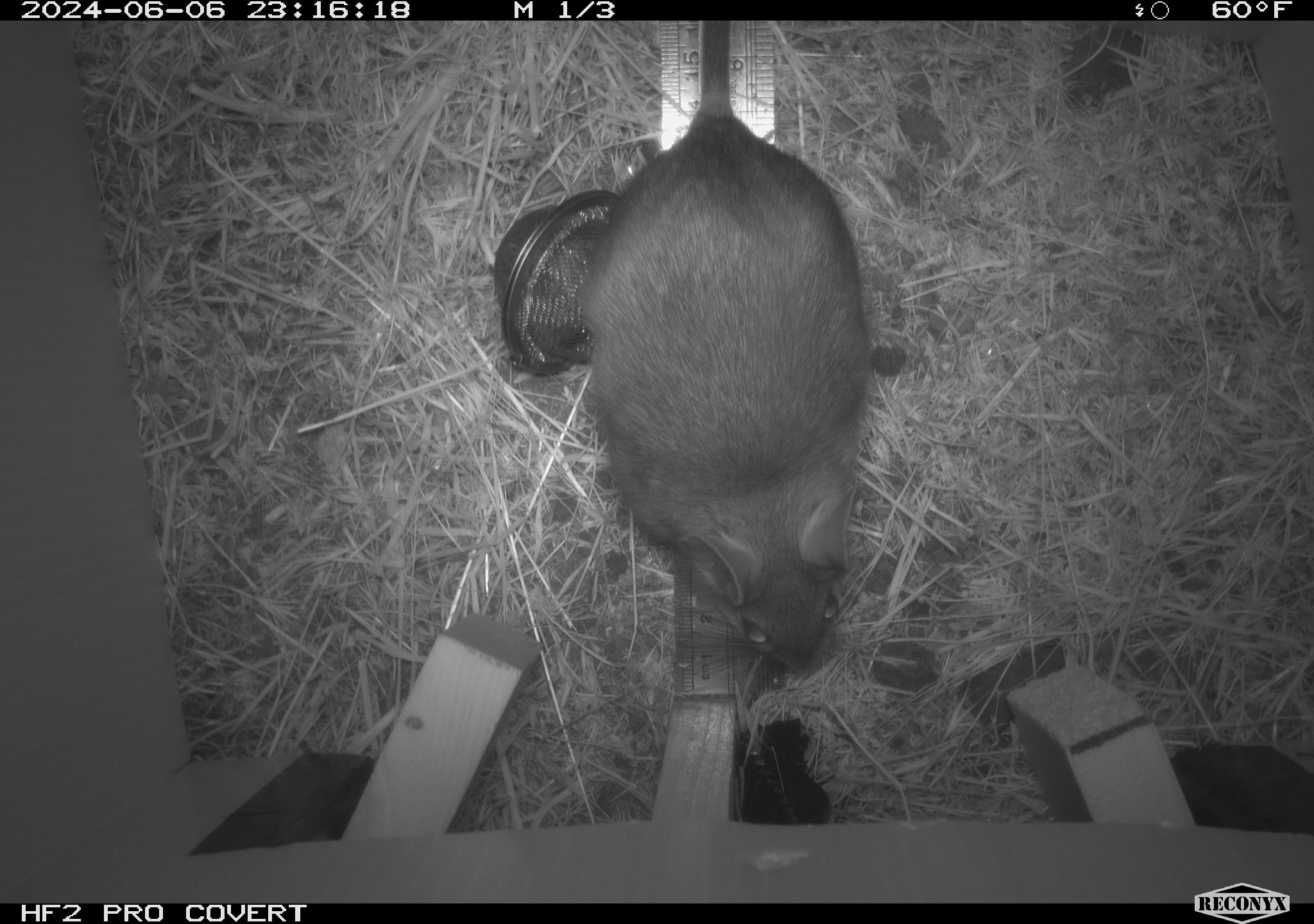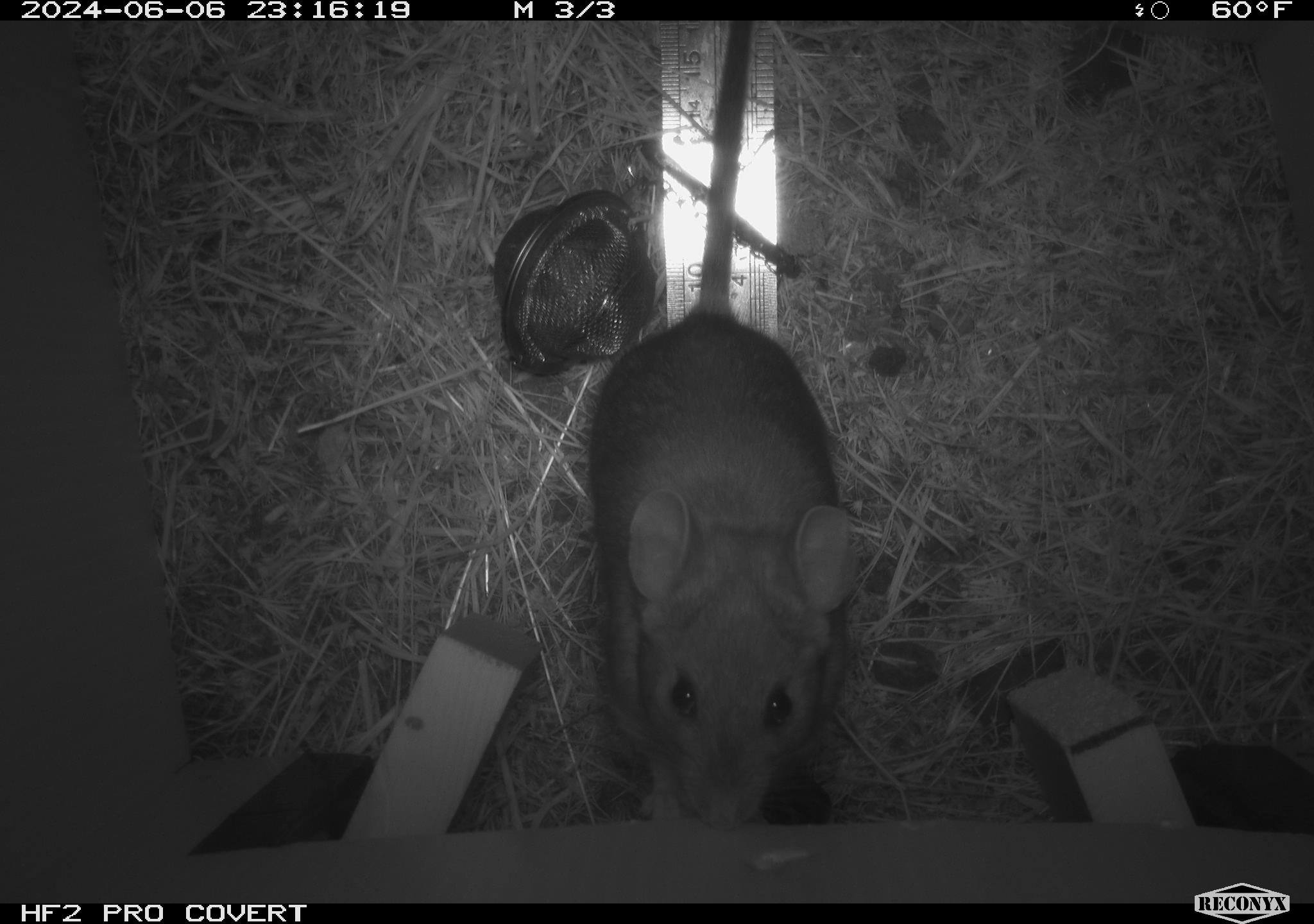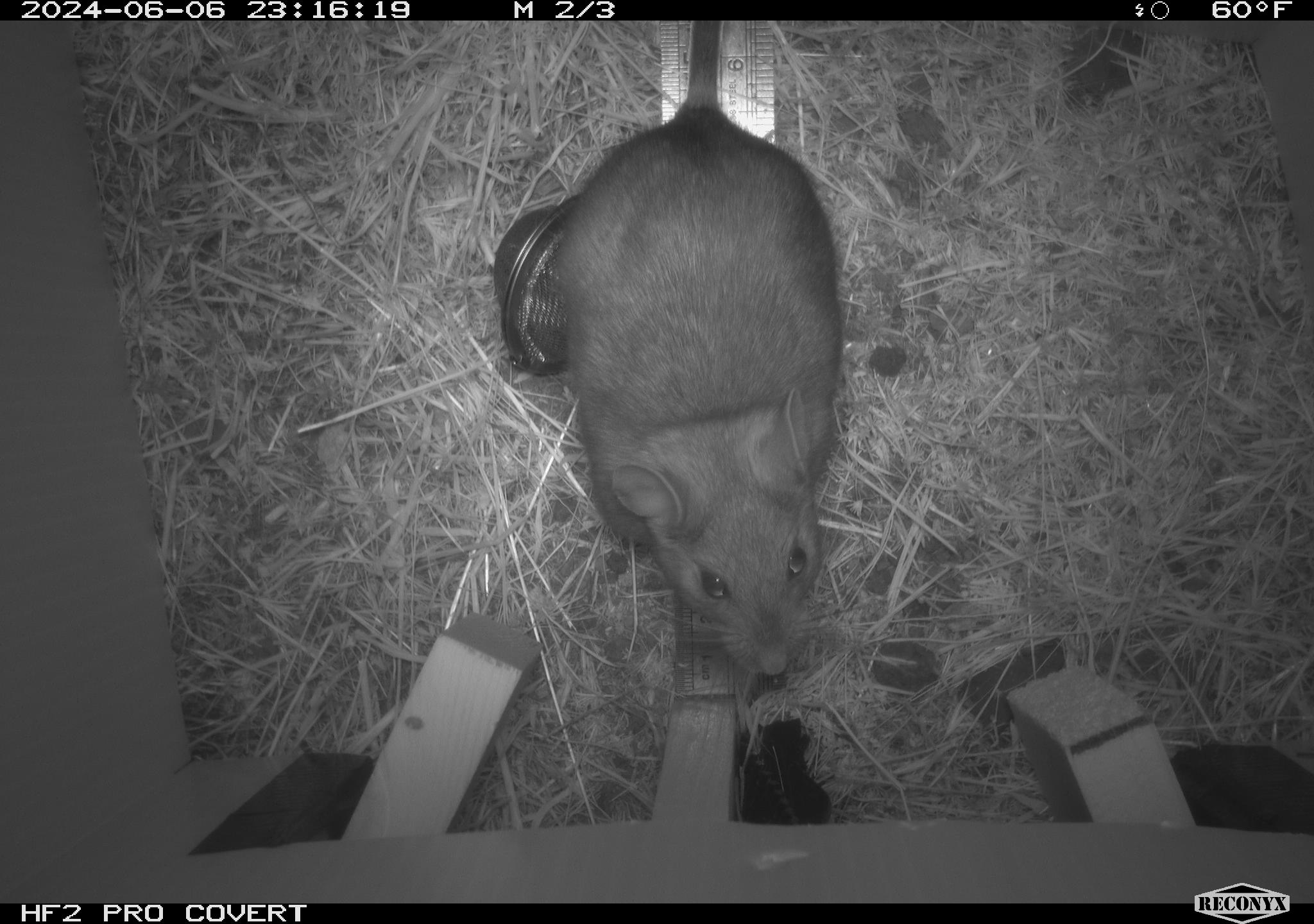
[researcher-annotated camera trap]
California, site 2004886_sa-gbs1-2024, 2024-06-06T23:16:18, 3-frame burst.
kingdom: Animalia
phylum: Chordata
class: Mammalia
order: Rodentia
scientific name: Rodentia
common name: woodrat or rat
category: woodrat or rat species